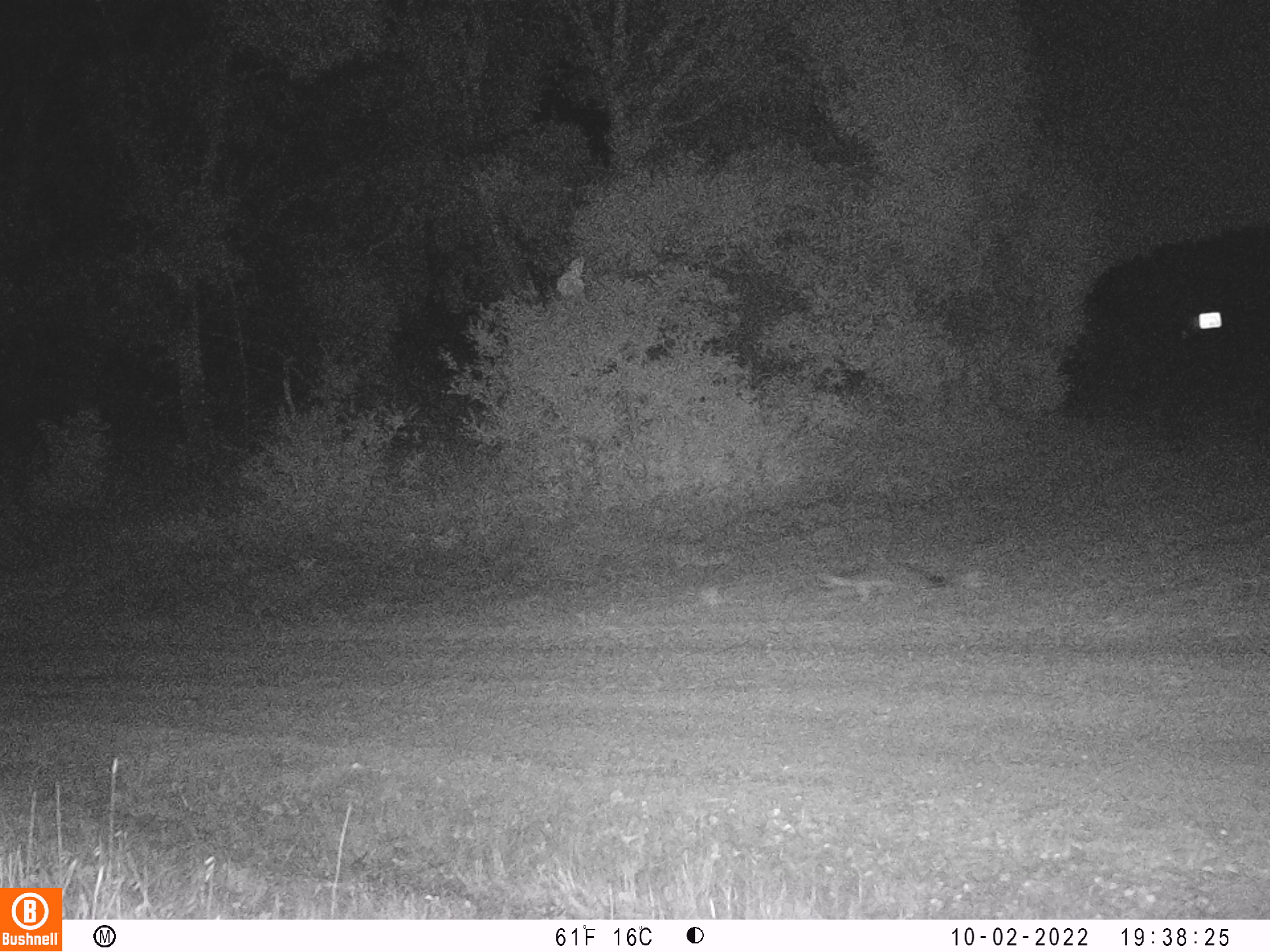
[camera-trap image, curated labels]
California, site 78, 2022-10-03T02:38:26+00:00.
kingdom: Animalia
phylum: Chordata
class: Mammalia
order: Carnivora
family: Canidae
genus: Urocyon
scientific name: Urocyon cinereoargenteus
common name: gray fox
Gray fox (Urocyon cinereoargenteus).